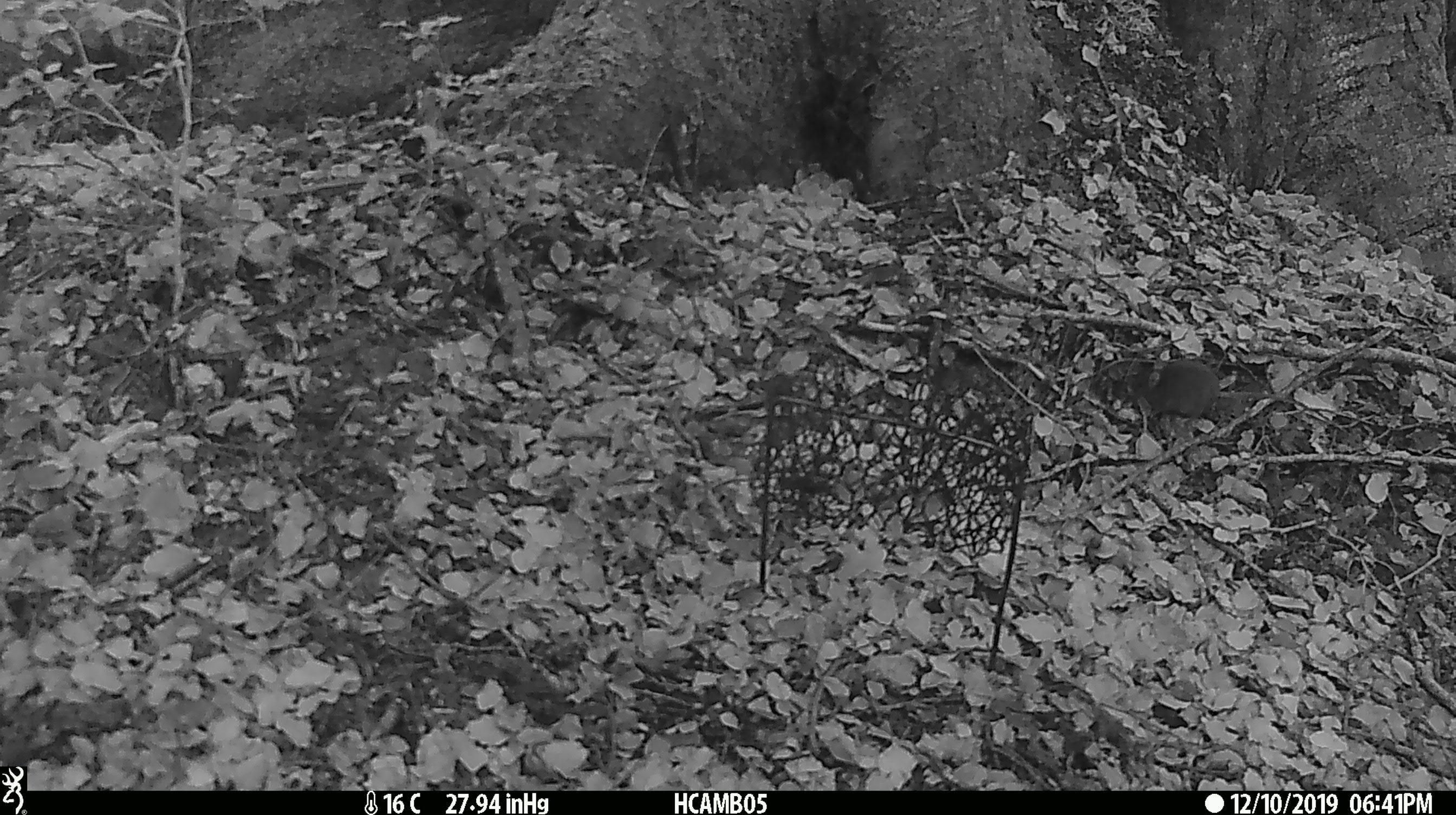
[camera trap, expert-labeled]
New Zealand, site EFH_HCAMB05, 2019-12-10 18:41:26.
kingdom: Animalia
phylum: Chordata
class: Mammalia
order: Rodentia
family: Muridae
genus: Mus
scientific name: Mus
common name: mouse